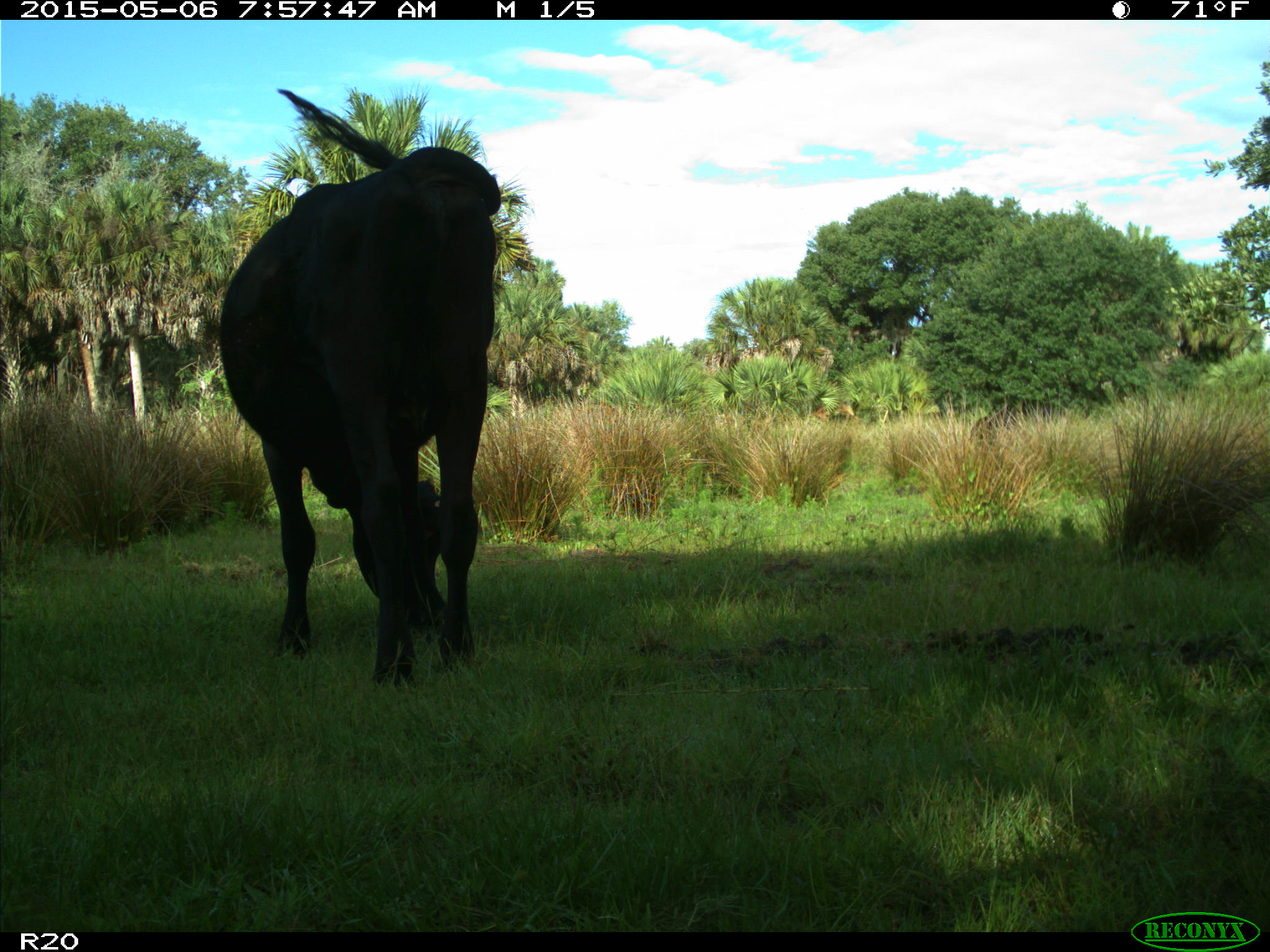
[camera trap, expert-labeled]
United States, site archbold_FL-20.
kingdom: Animalia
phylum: Chordata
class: Mammalia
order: Artiodactyla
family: Bovidae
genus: Bos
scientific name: Bos taurus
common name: domestic cow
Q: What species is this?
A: Bos taurus (domestic cow).